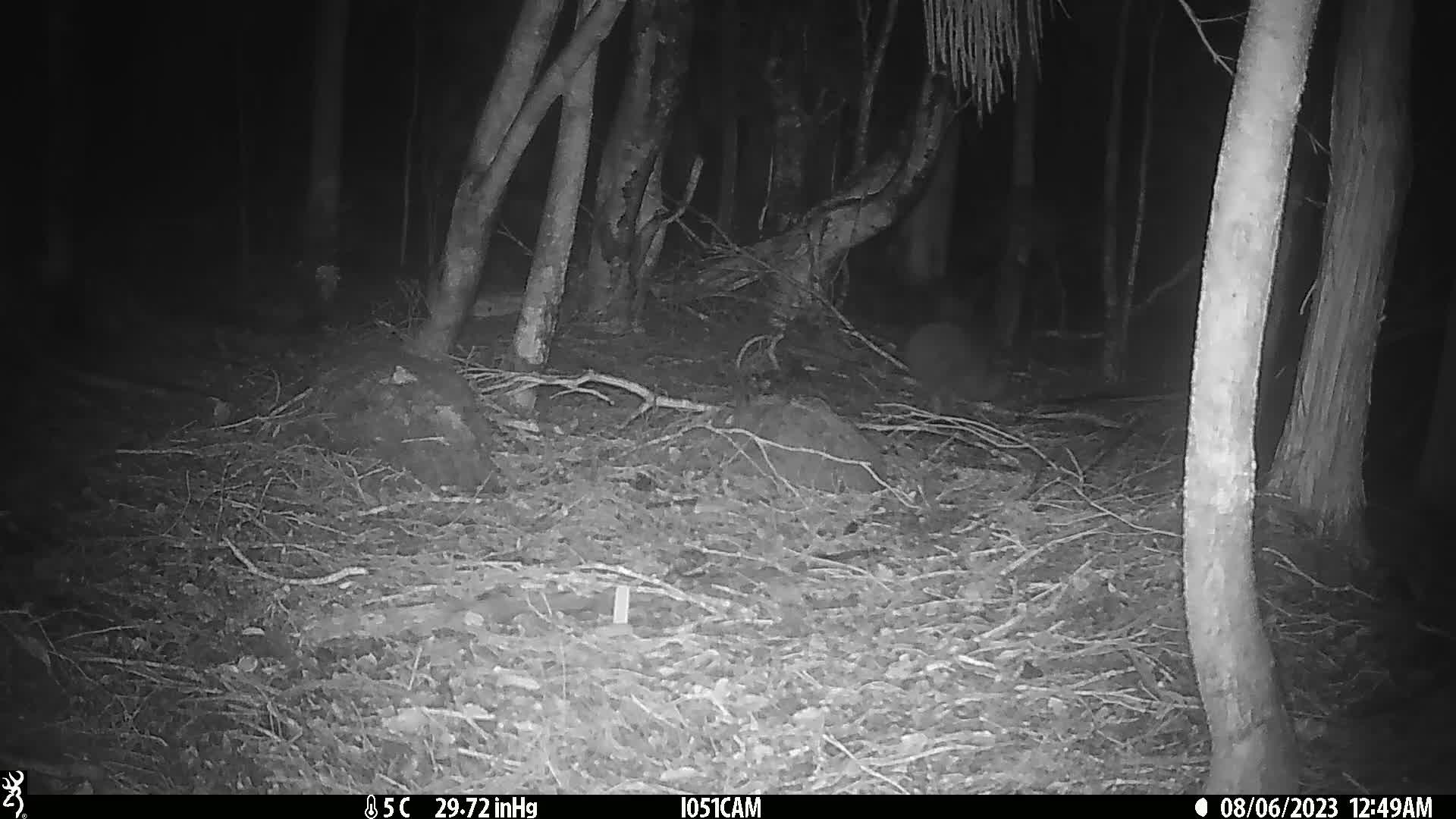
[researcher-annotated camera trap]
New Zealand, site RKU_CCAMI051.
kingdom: Animalia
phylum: Chordata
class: Aves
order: Apterygiformes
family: Apterygidae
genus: Apteryx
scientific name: Apteryx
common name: kiwi